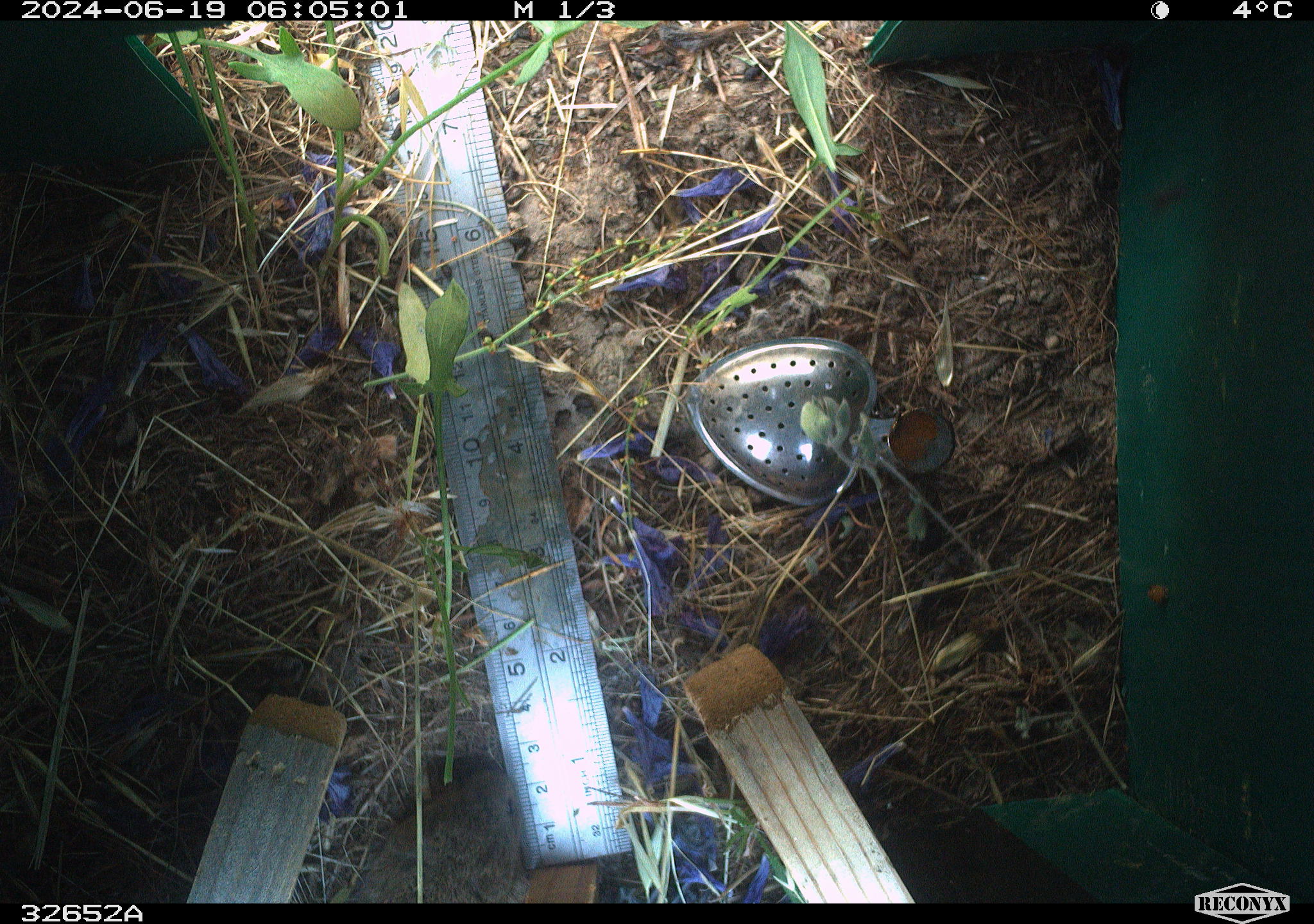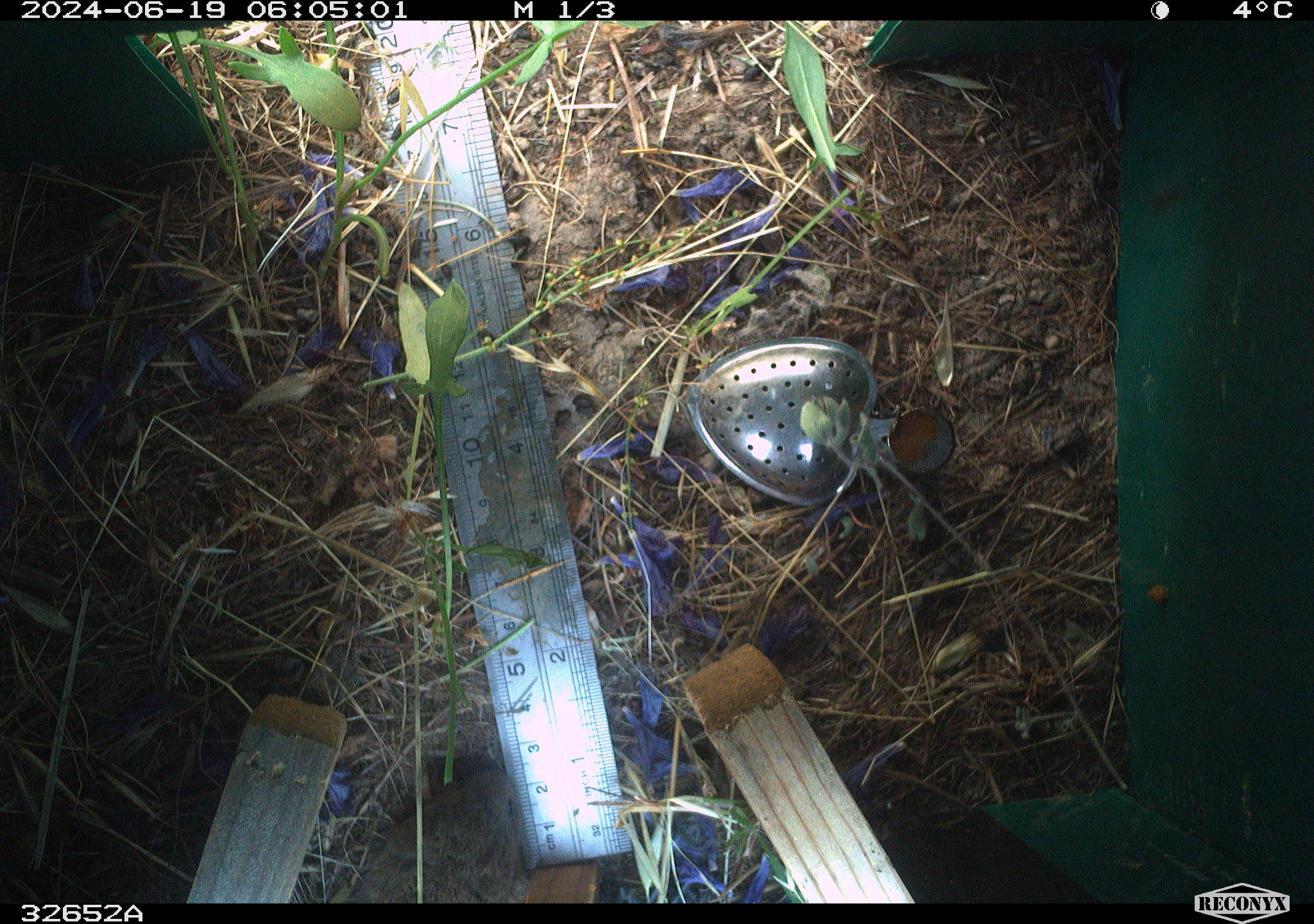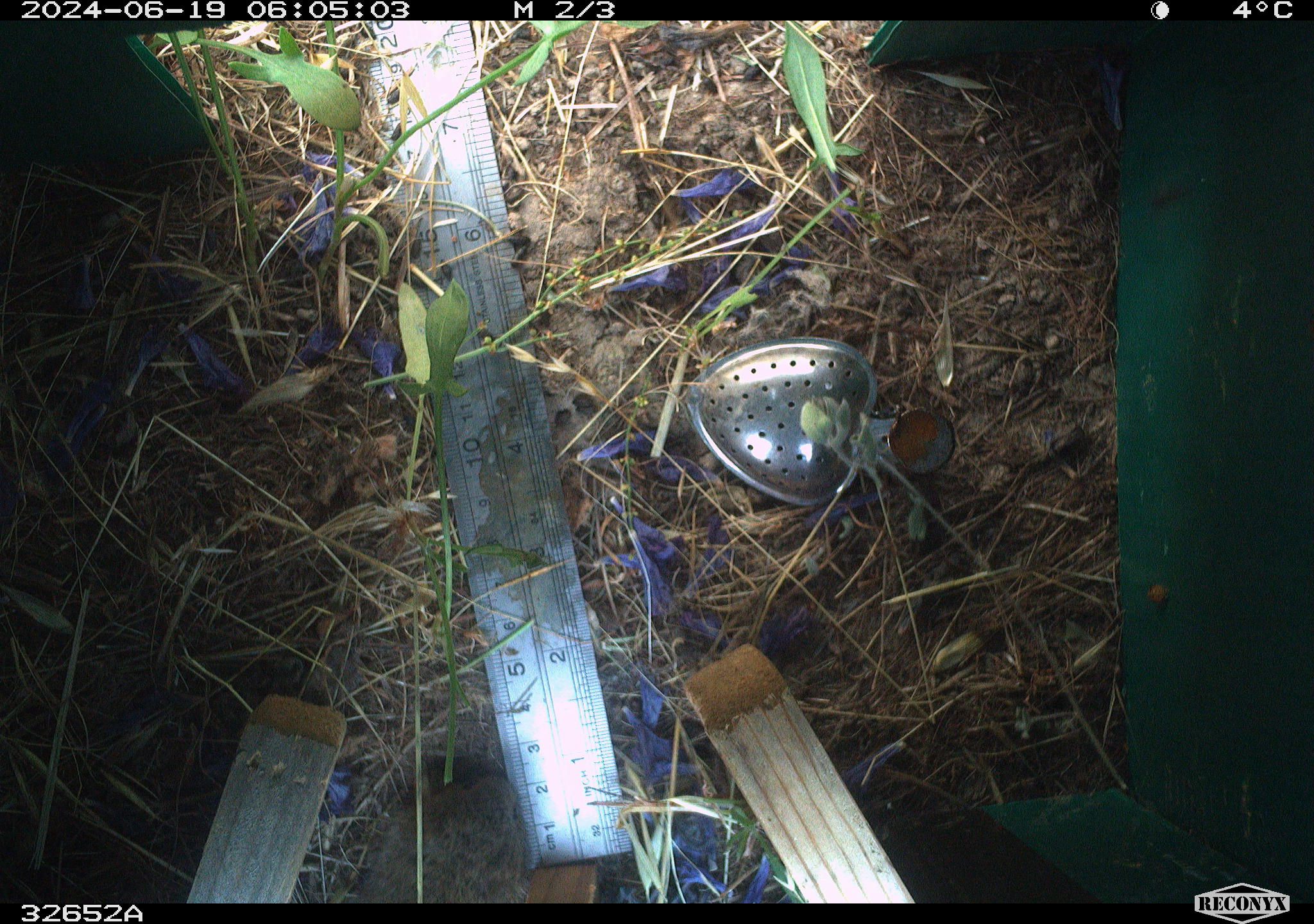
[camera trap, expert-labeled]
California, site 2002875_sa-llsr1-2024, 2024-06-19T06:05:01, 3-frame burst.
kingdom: Animalia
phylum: Chordata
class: Mammalia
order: Rodentia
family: Cricetidae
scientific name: Arvicolinae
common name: voles, lemmings, and muskrats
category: arvicolinae subfamily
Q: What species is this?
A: Arvicolinae subfamily (voles, lemmings, and muskrats) (Arvicolinae).